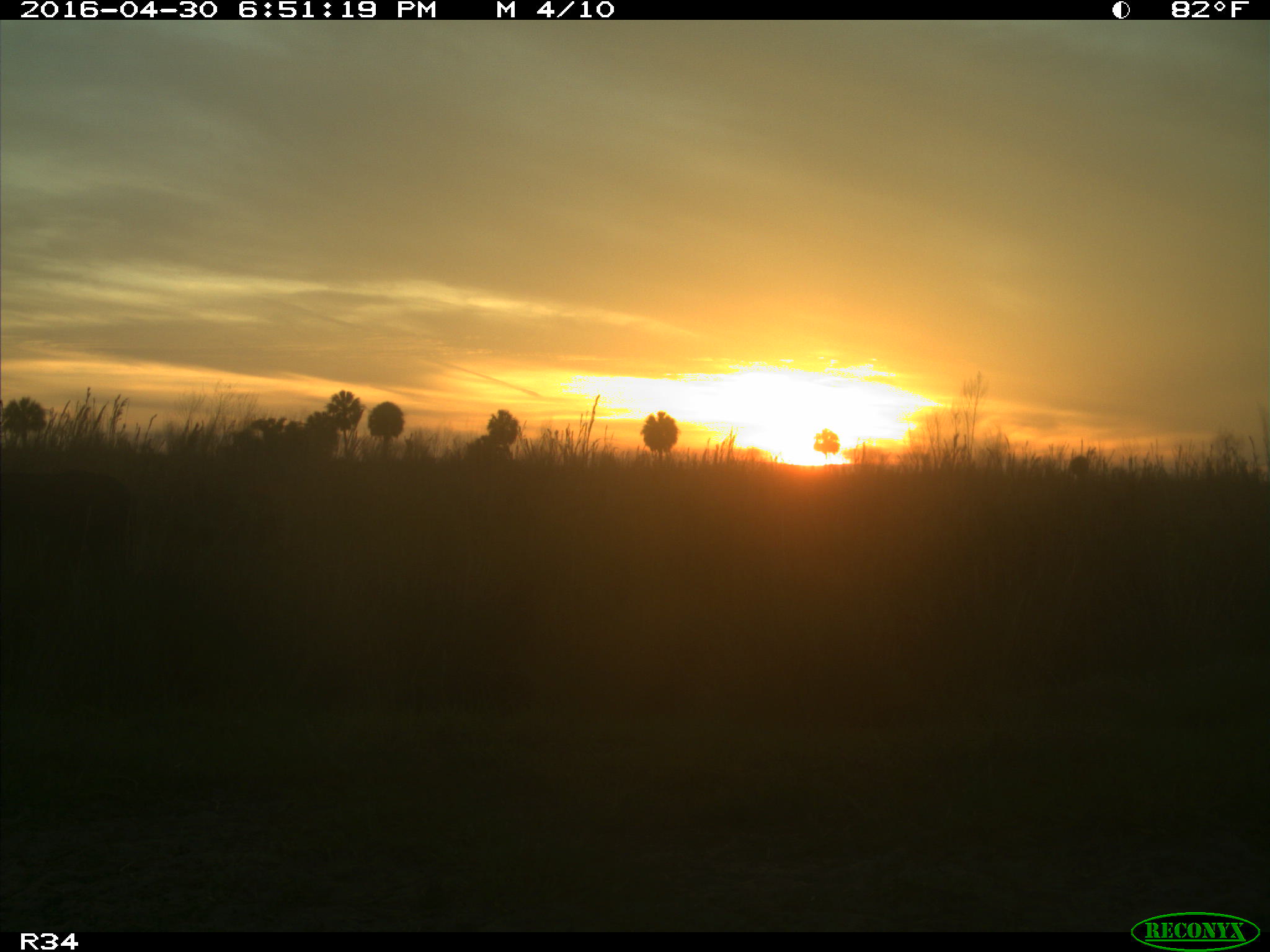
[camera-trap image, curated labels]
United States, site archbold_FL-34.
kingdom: Animalia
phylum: Chordata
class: Mammalia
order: Artiodactyla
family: Bovidae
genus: Bos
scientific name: Bos taurus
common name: domestic cow